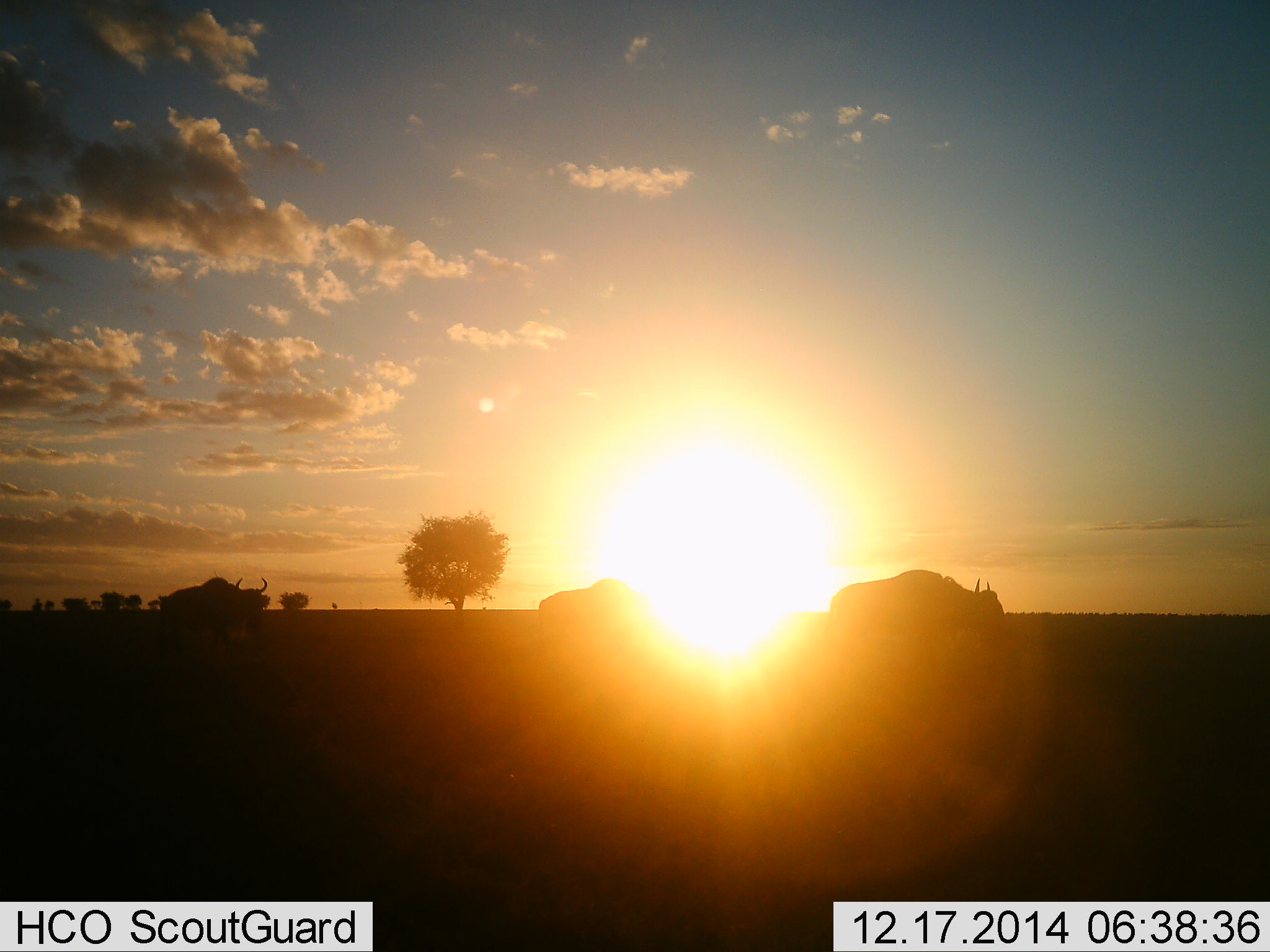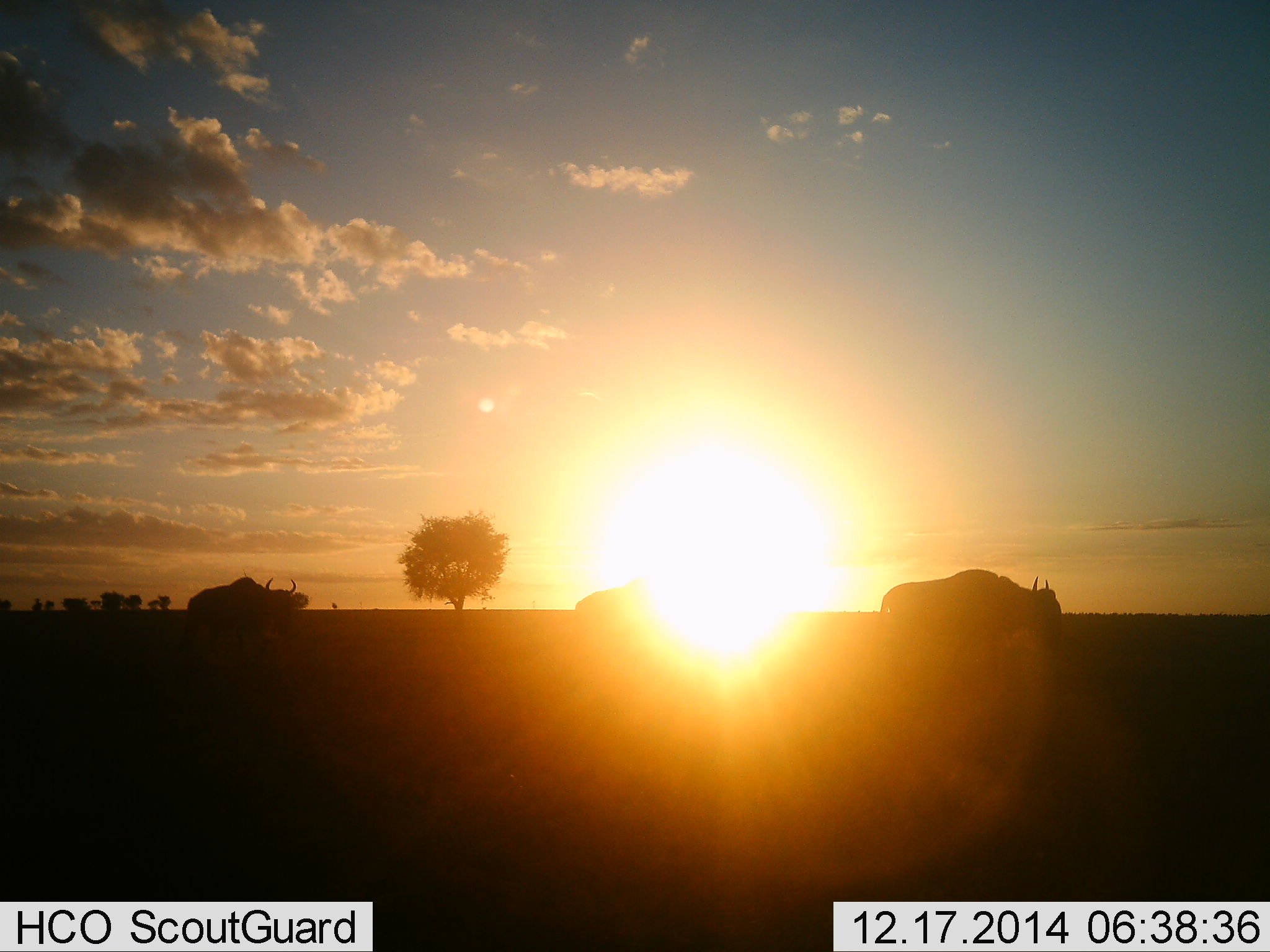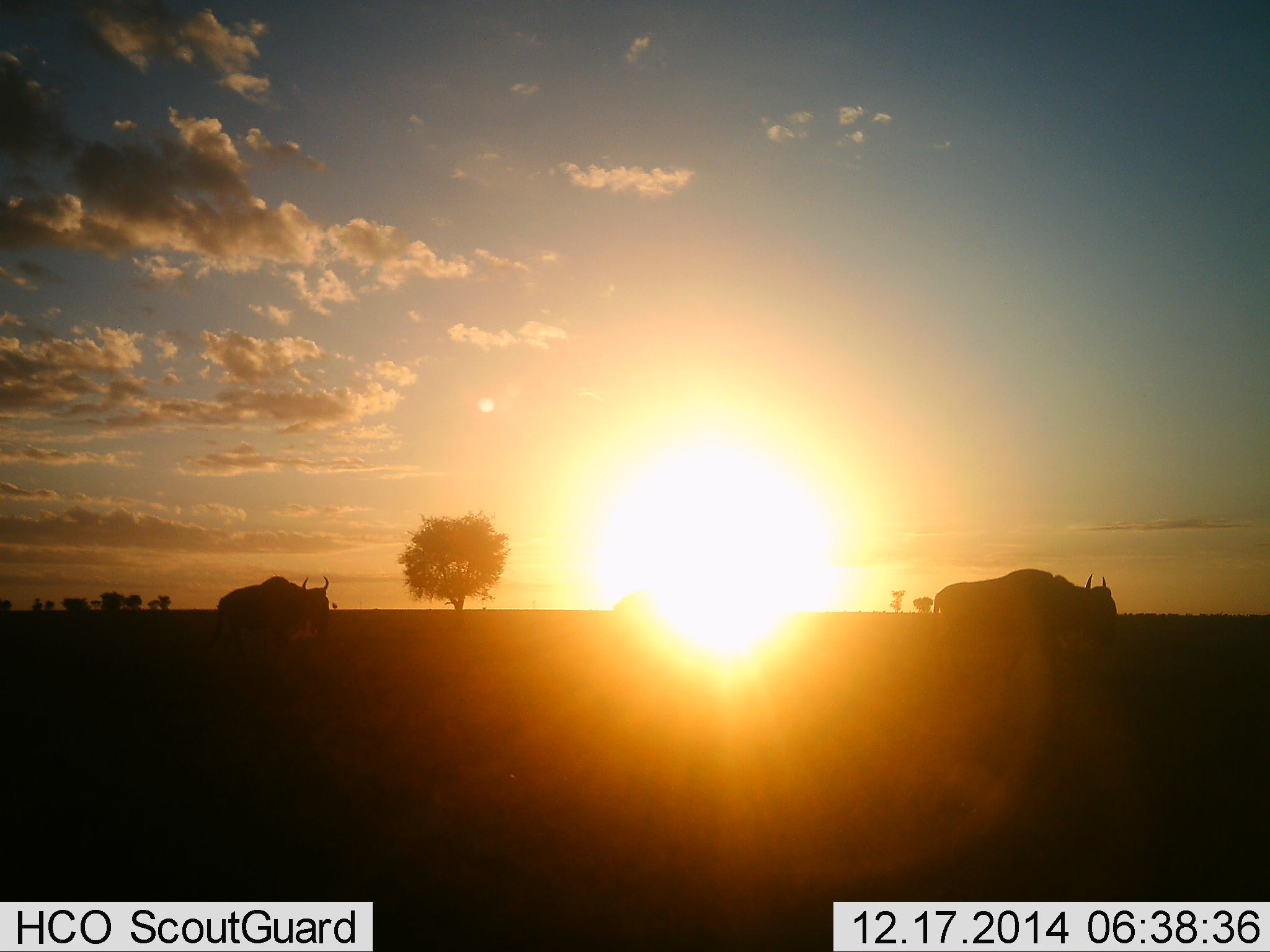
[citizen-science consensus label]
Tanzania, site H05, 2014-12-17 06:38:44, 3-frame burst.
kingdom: Animalia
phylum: Chordata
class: Mammalia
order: Artiodactyla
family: Bovidae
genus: Connochaetes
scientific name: Connochaetes taurinus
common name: blue wildebeest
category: wildebeest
Wildebeest (blue wildebeest) (Connochaetes taurinus), count 3. Behavior (volunteer vote fractions): standing 0%, resting 0%, moving 100%, interacting 0%. Young present (vote fraction): 0%. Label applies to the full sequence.